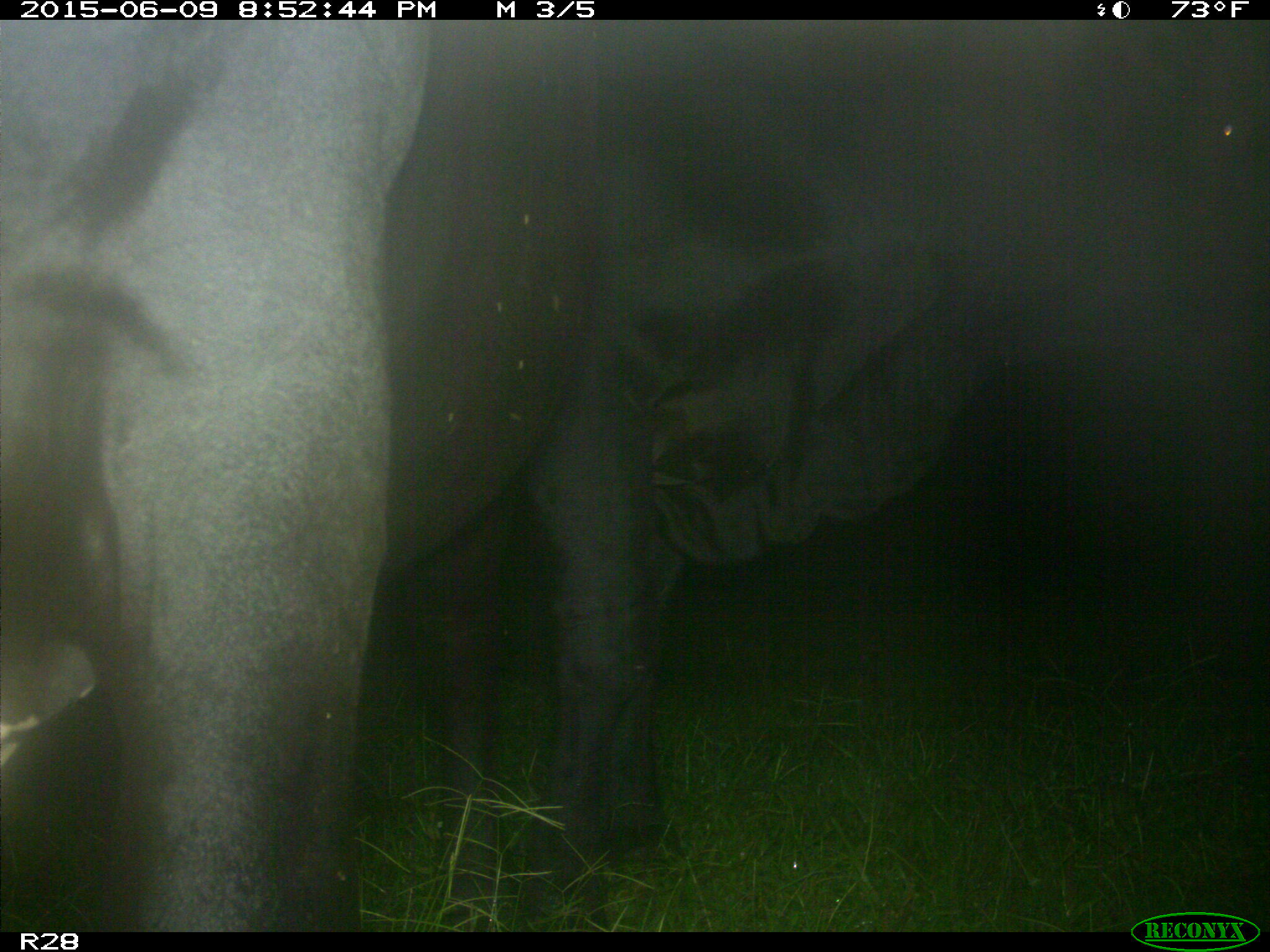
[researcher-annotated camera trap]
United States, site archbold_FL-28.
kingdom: Animalia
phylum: Chordata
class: Mammalia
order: Artiodactyla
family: Bovidae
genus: Bos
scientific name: Bos taurus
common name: domestic cow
Bos taurus (domestic cow).